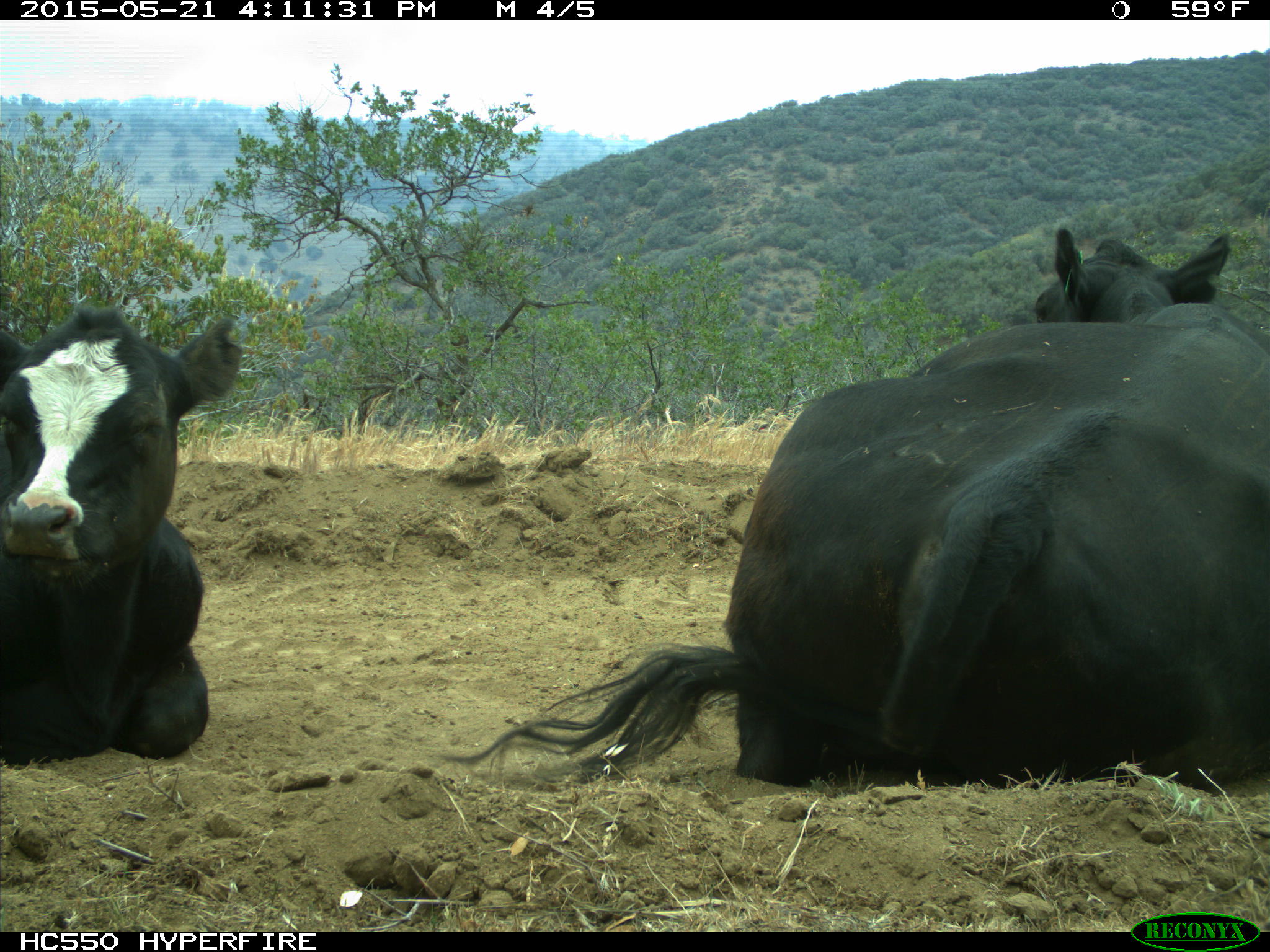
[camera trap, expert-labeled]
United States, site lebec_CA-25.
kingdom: Animalia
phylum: Chordata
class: Mammalia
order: Artiodactyla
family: Bovidae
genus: Bos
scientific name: Bos taurus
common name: domestic cow